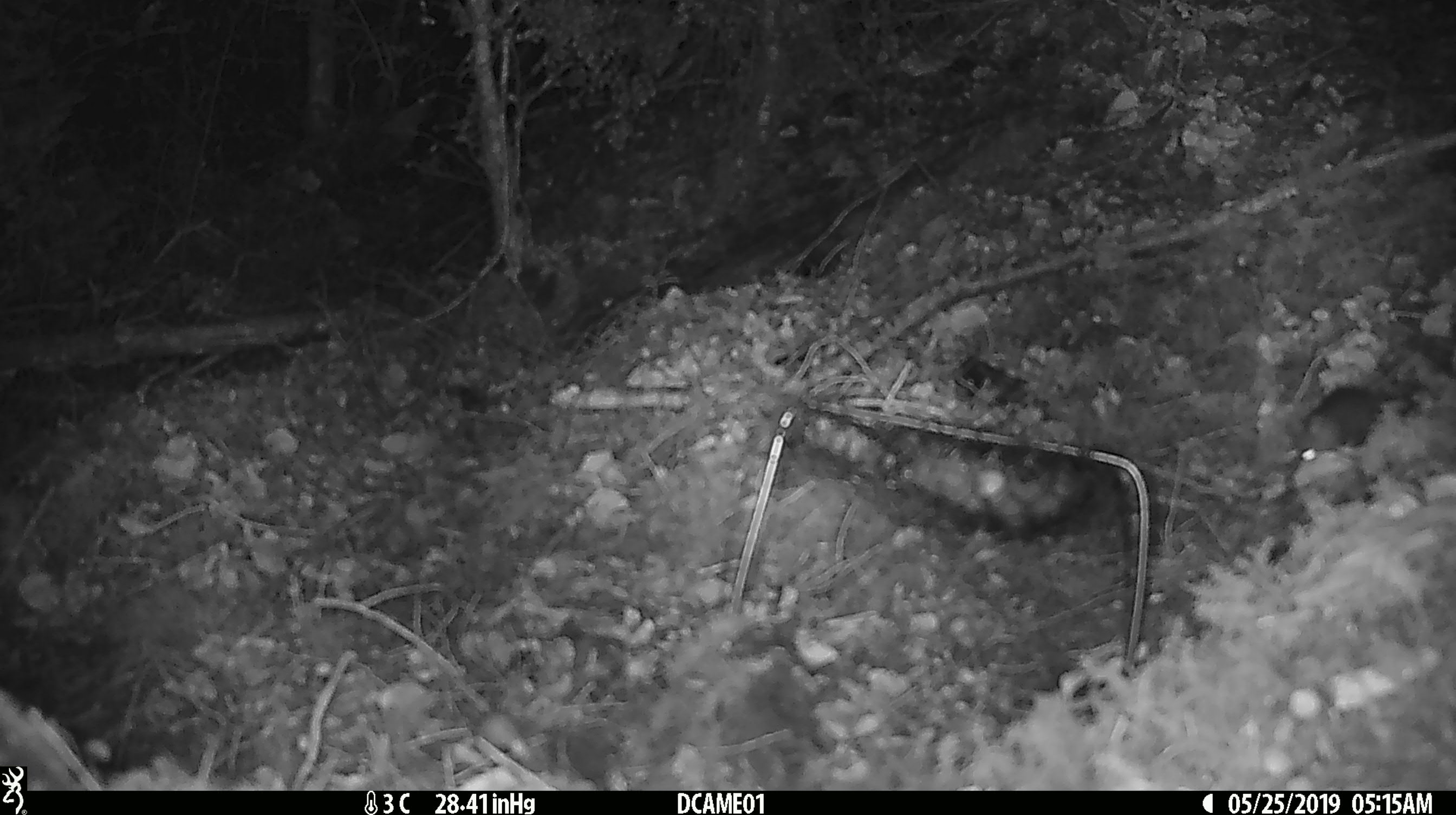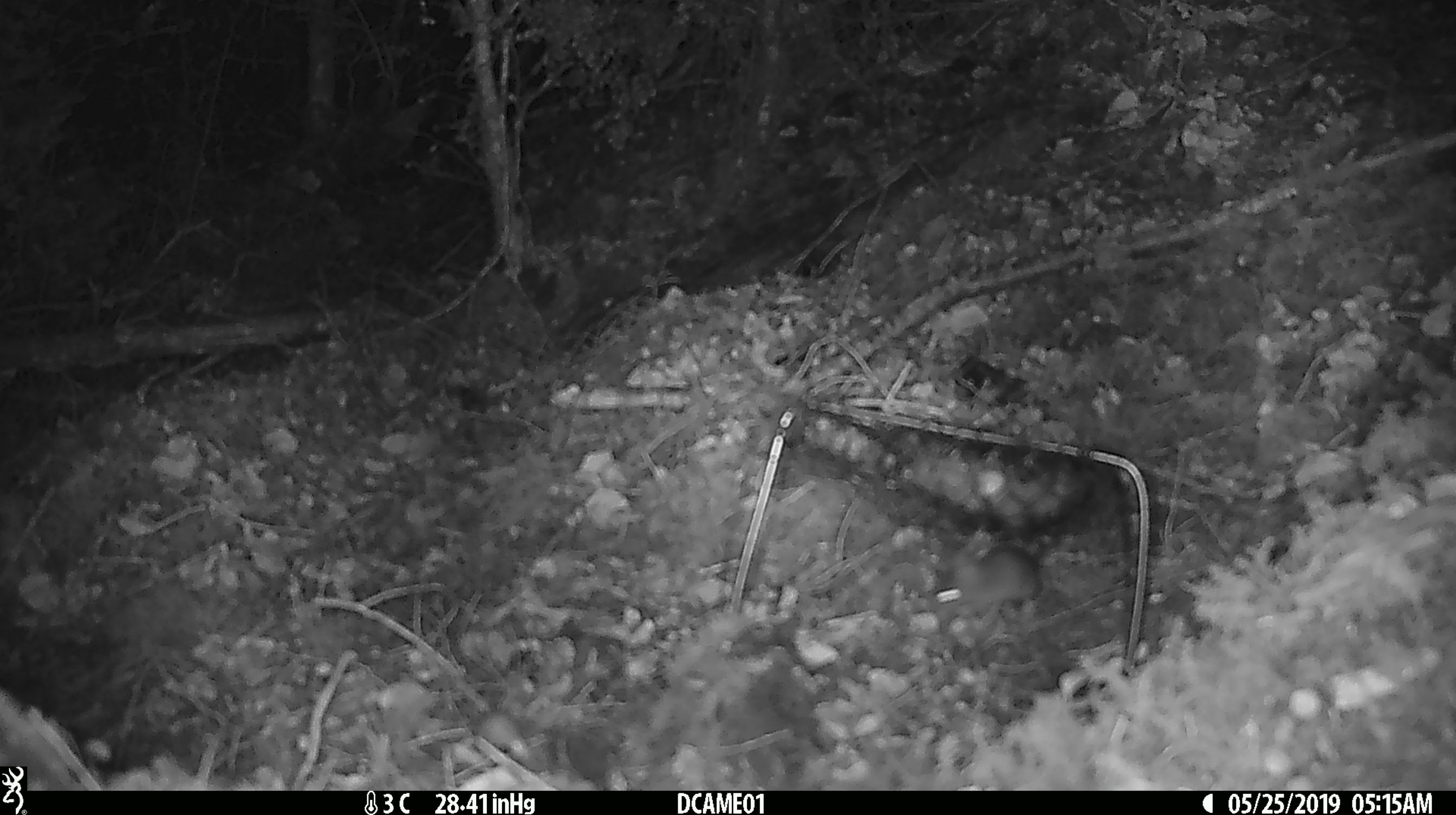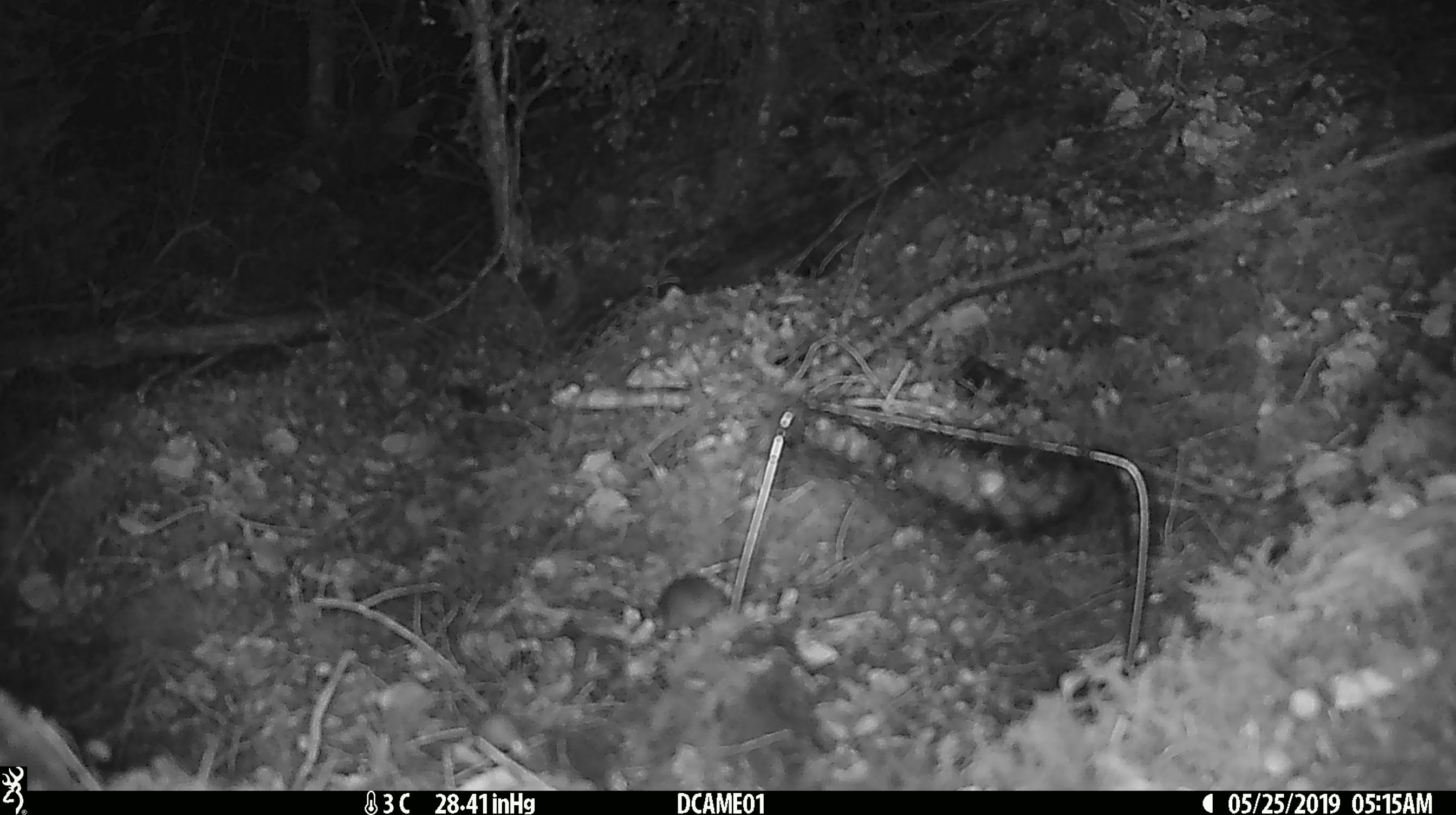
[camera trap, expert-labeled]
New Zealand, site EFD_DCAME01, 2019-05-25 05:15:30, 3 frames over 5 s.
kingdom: Animalia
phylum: Chordata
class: Mammalia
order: Rodentia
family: Muridae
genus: Mus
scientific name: Mus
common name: mouse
Mouse (Mus).